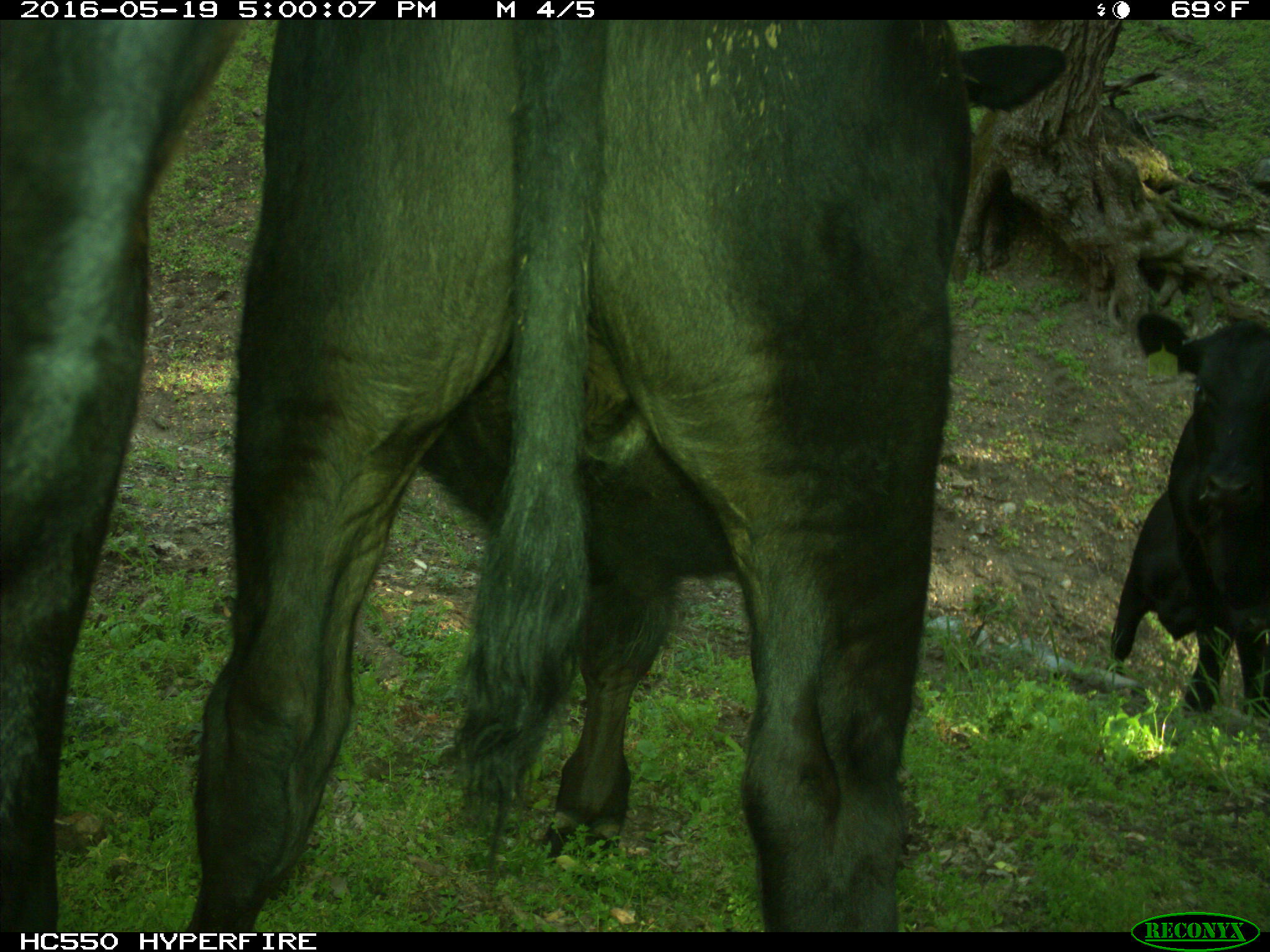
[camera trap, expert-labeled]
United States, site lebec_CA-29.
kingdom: Animalia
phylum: Chordata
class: Mammalia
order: Artiodactyla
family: Bovidae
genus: Bos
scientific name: Bos taurus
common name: domestic cow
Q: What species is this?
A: Bos taurus (domestic cow).